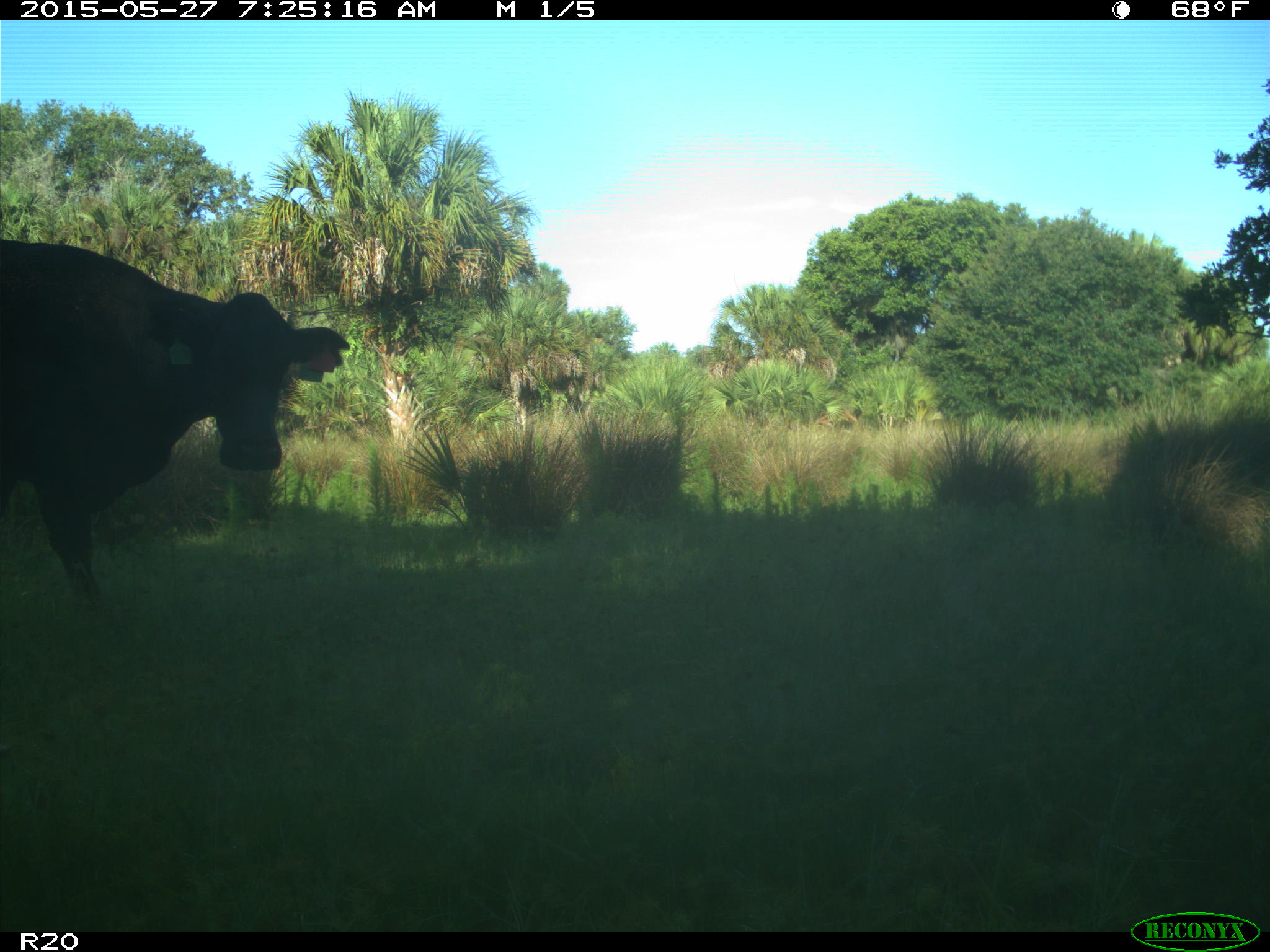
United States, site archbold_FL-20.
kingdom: Animalia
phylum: Chordata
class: Mammalia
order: Artiodactyla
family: Bovidae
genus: Bos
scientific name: Bos taurus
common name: domestic cow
Bos taurus (domestic cow).